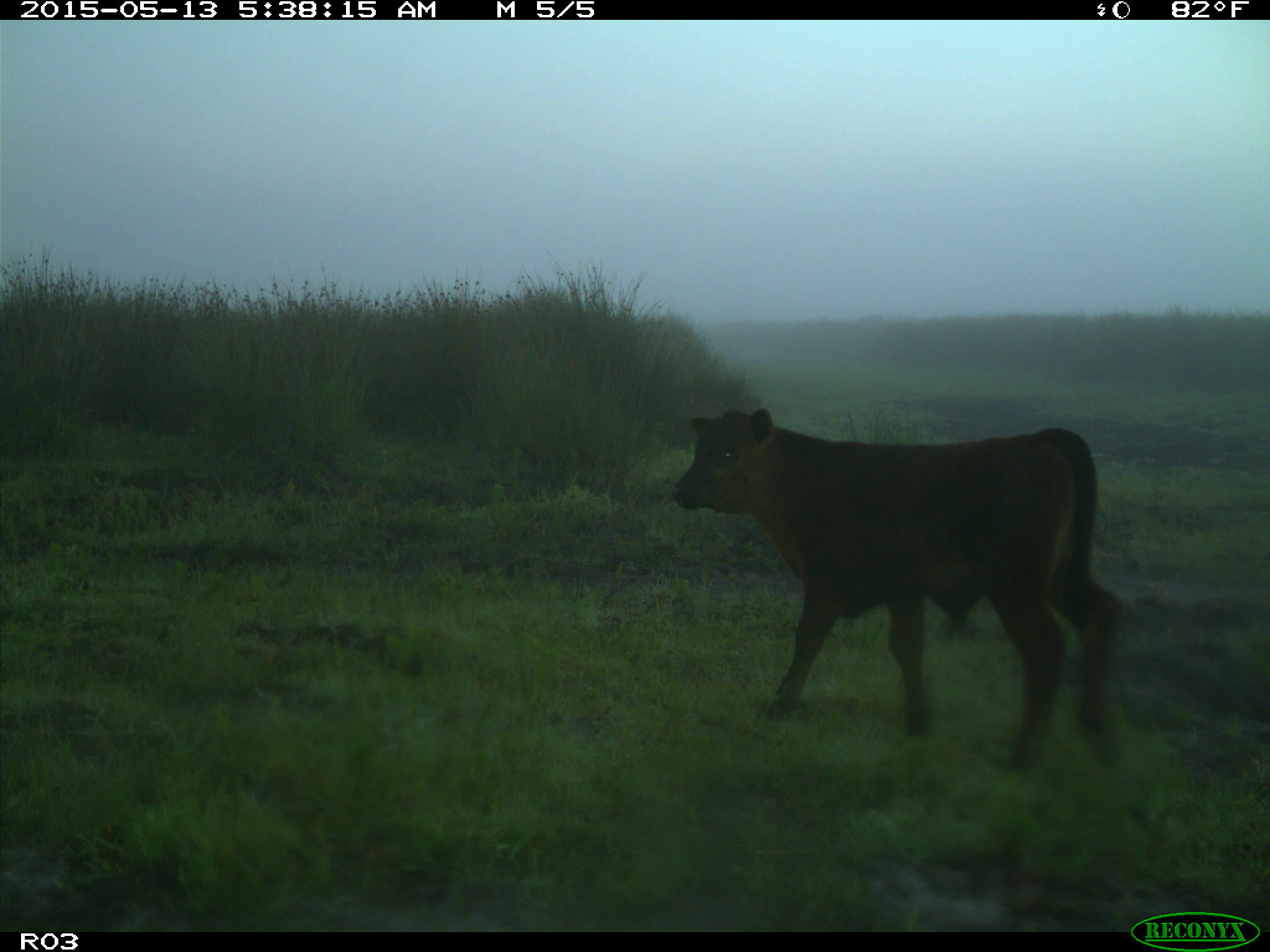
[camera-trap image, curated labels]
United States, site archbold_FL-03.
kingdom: Animalia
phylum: Chordata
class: Mammalia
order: Artiodactyla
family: Bovidae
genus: Bos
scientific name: Bos taurus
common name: domestic cow